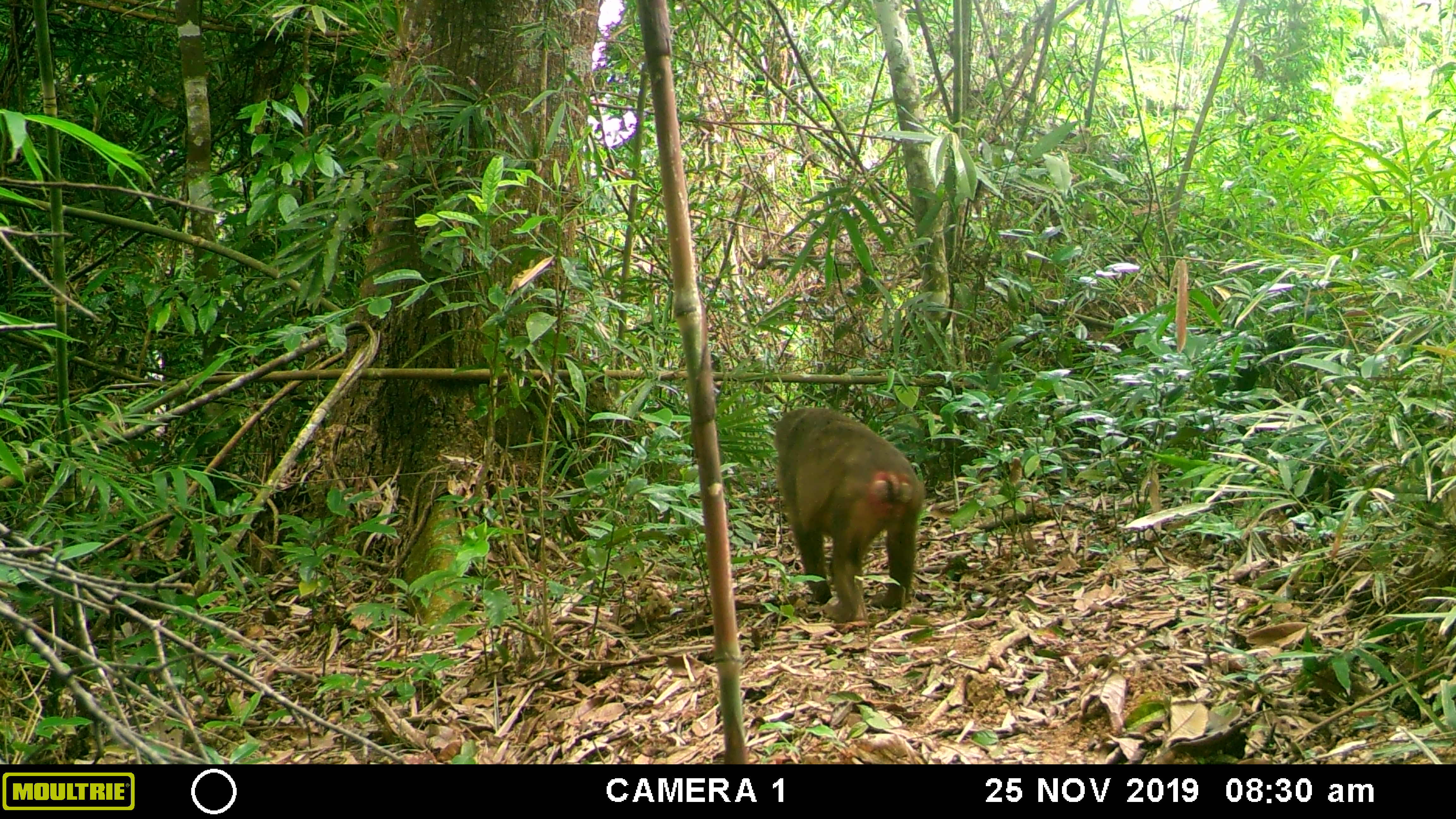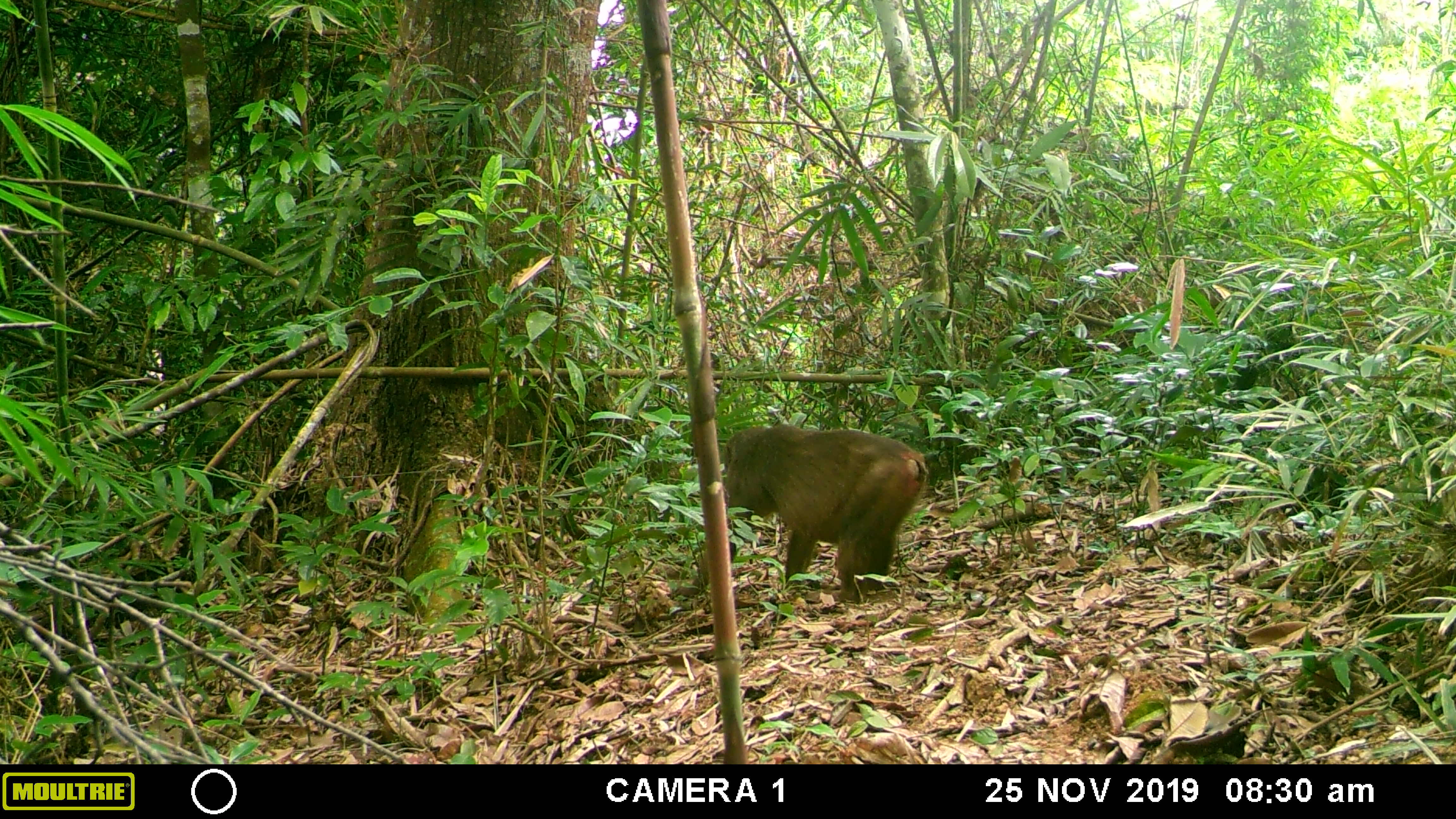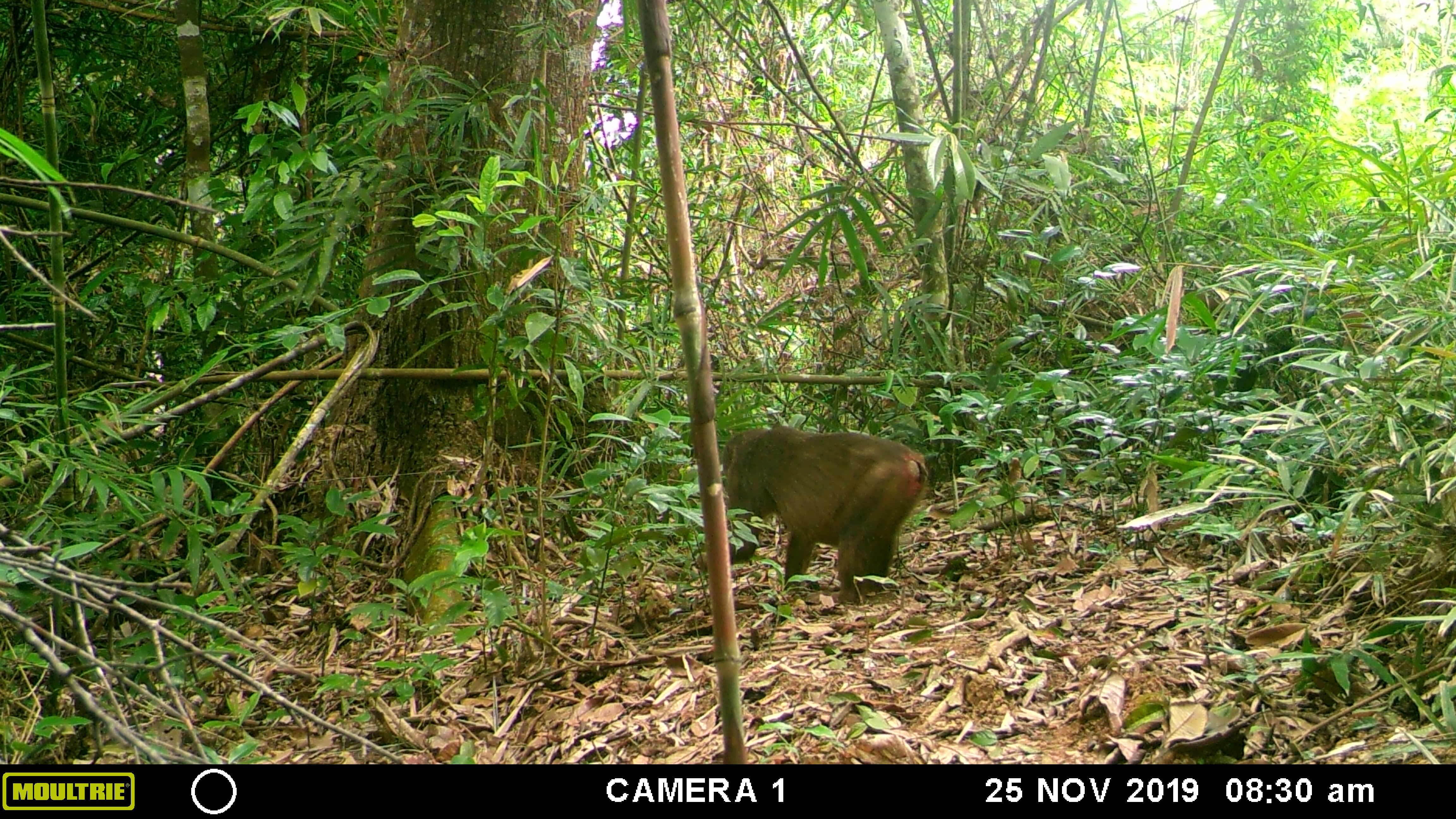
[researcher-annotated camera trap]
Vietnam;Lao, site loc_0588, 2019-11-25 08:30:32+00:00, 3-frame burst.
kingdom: Animalia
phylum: Chordata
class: Mammalia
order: Primates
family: Cercopithecidae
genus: Macaca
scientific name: Macaca arctoides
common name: stump-tailed macaque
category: stump tailed macaque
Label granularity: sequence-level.